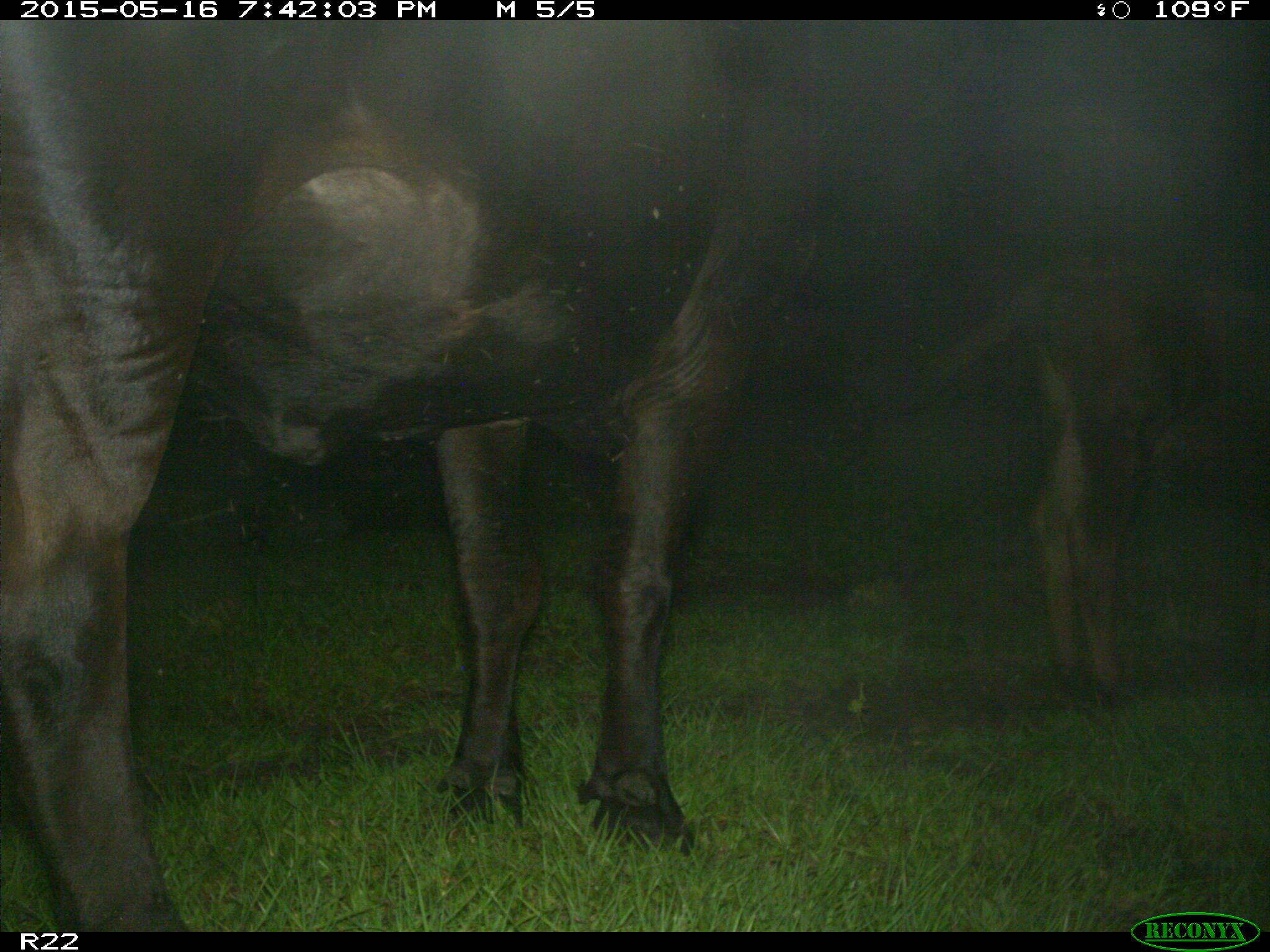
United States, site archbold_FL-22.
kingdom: Animalia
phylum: Chordata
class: Mammalia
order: Artiodactyla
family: Bovidae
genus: Bos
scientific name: Bos taurus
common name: domestic cow